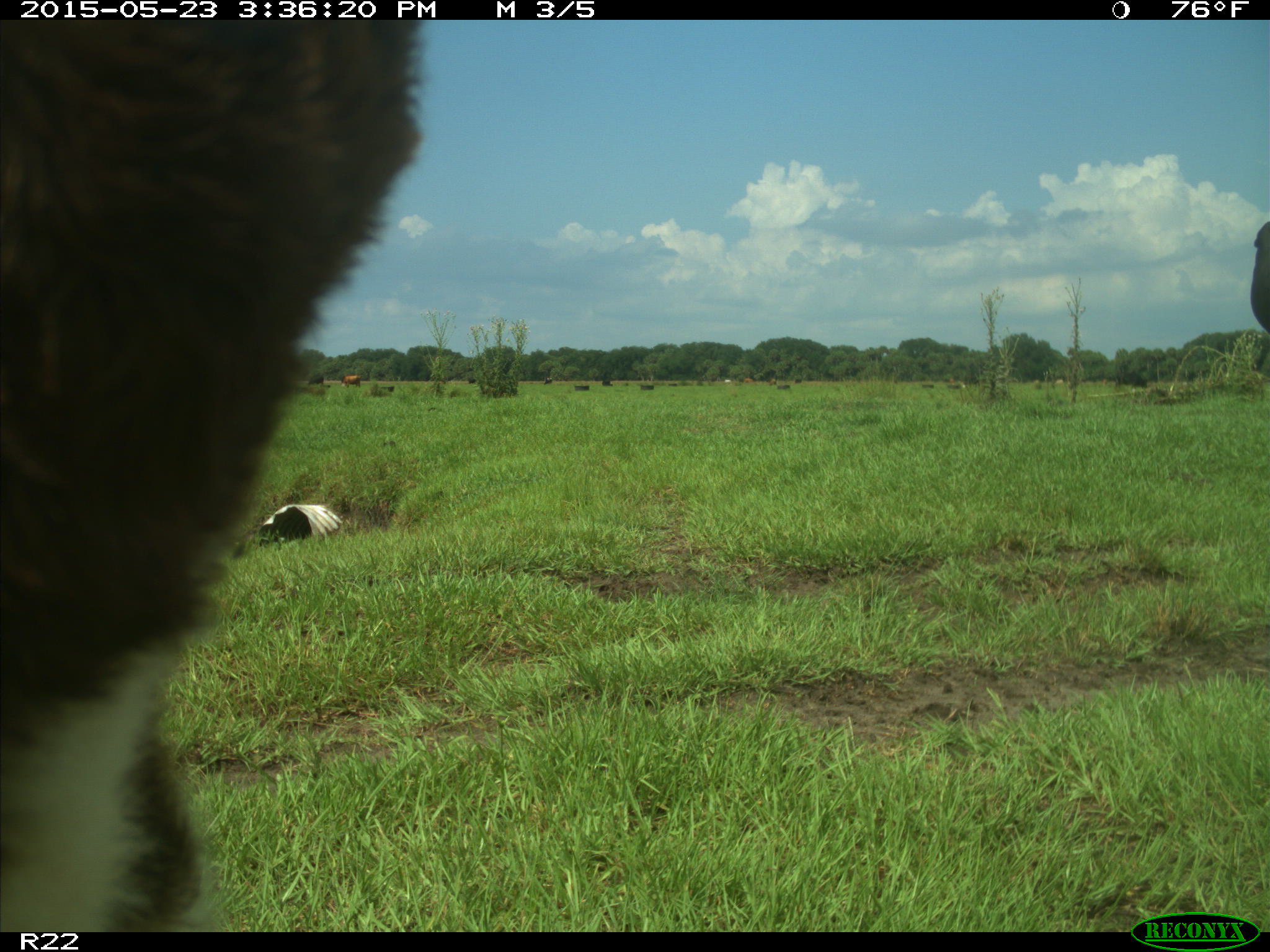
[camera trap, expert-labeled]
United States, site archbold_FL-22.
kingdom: Animalia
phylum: Chordata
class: Mammalia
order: Artiodactyla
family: Bovidae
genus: Bos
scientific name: Bos taurus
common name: domestic cow